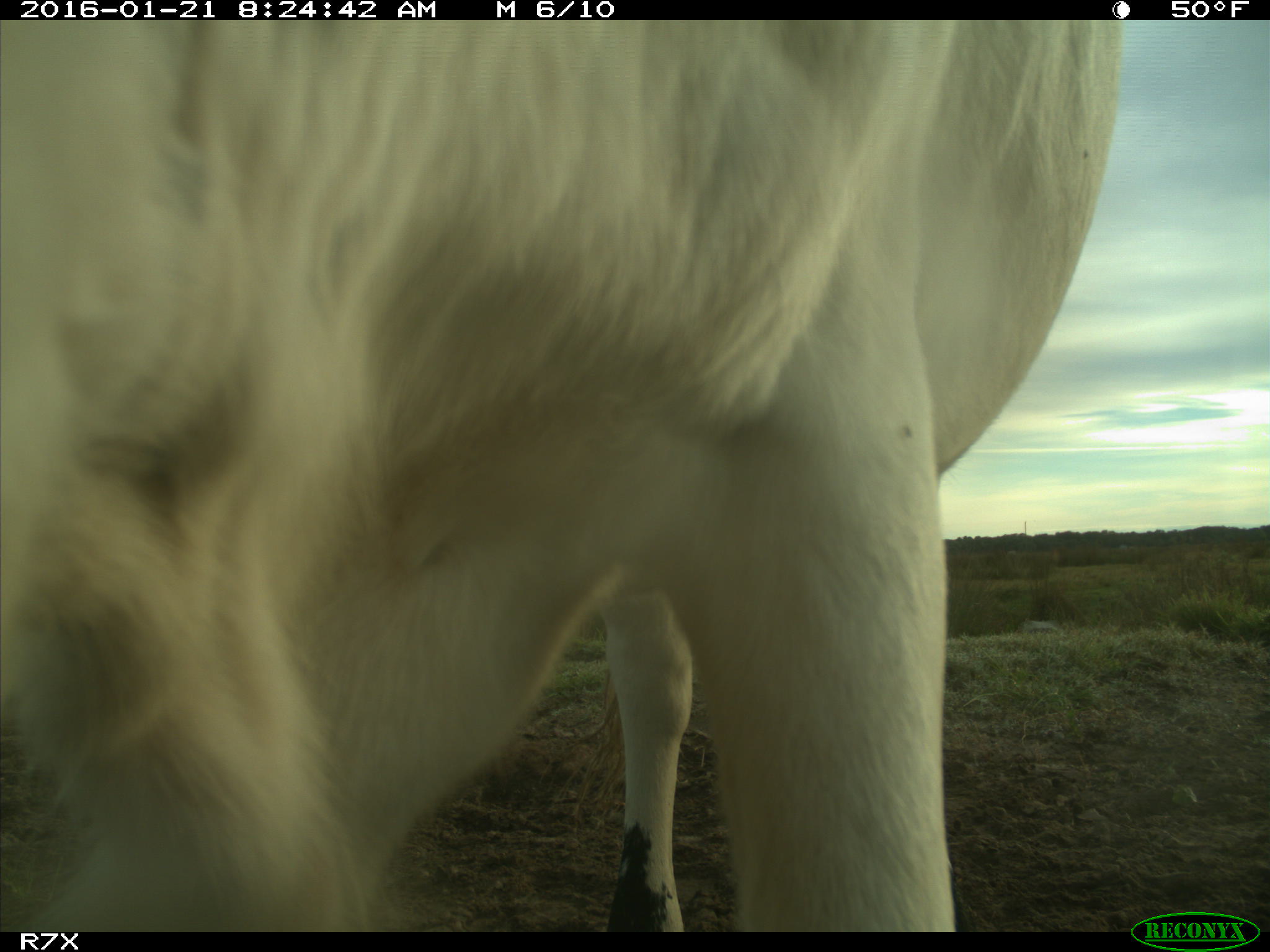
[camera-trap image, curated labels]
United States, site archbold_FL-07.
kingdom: Animalia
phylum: Chordata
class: Mammalia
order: Artiodactyla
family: Bovidae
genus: Bos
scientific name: Bos taurus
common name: domestic cow